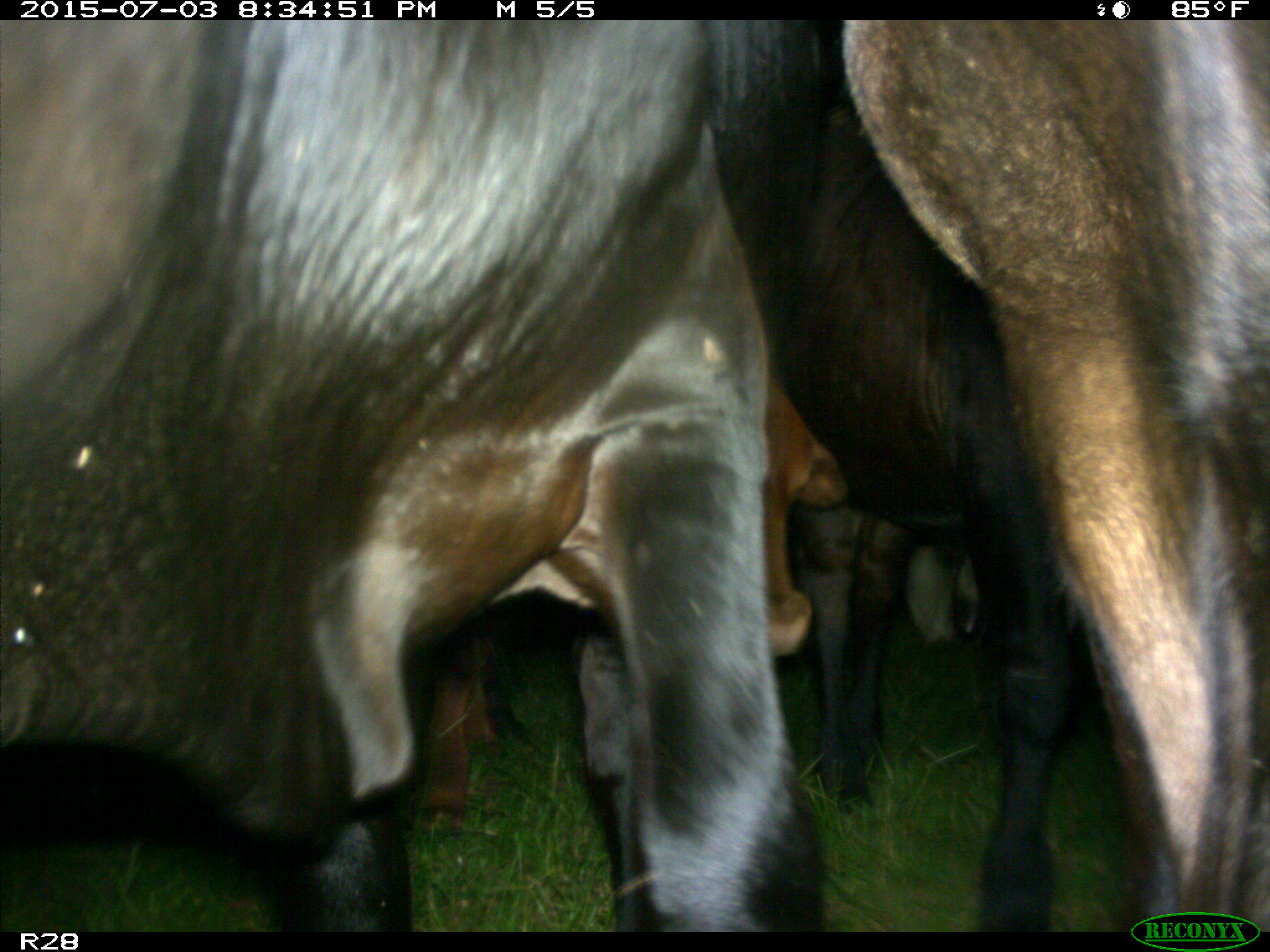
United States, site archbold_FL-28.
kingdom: Animalia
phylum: Chordata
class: Mammalia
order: Artiodactyla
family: Bovidae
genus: Bos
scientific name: Bos taurus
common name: domestic cow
Bos taurus (domestic cow).